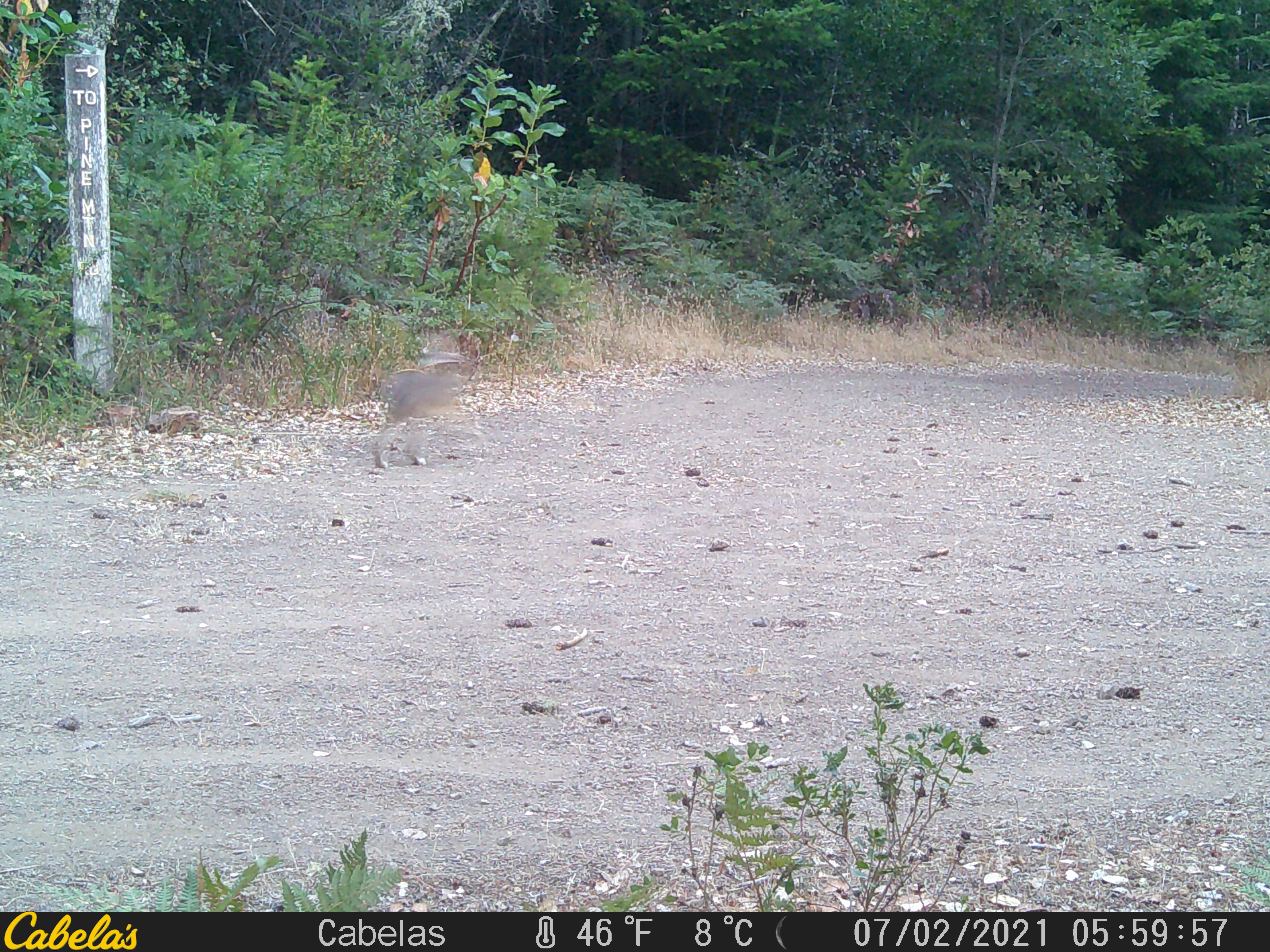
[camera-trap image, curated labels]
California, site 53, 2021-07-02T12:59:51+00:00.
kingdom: Animalia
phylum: Chordata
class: Mammalia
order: Lagomorpha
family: Leporidae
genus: Lepus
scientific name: Lepus californicus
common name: black-tailed jackrabbit